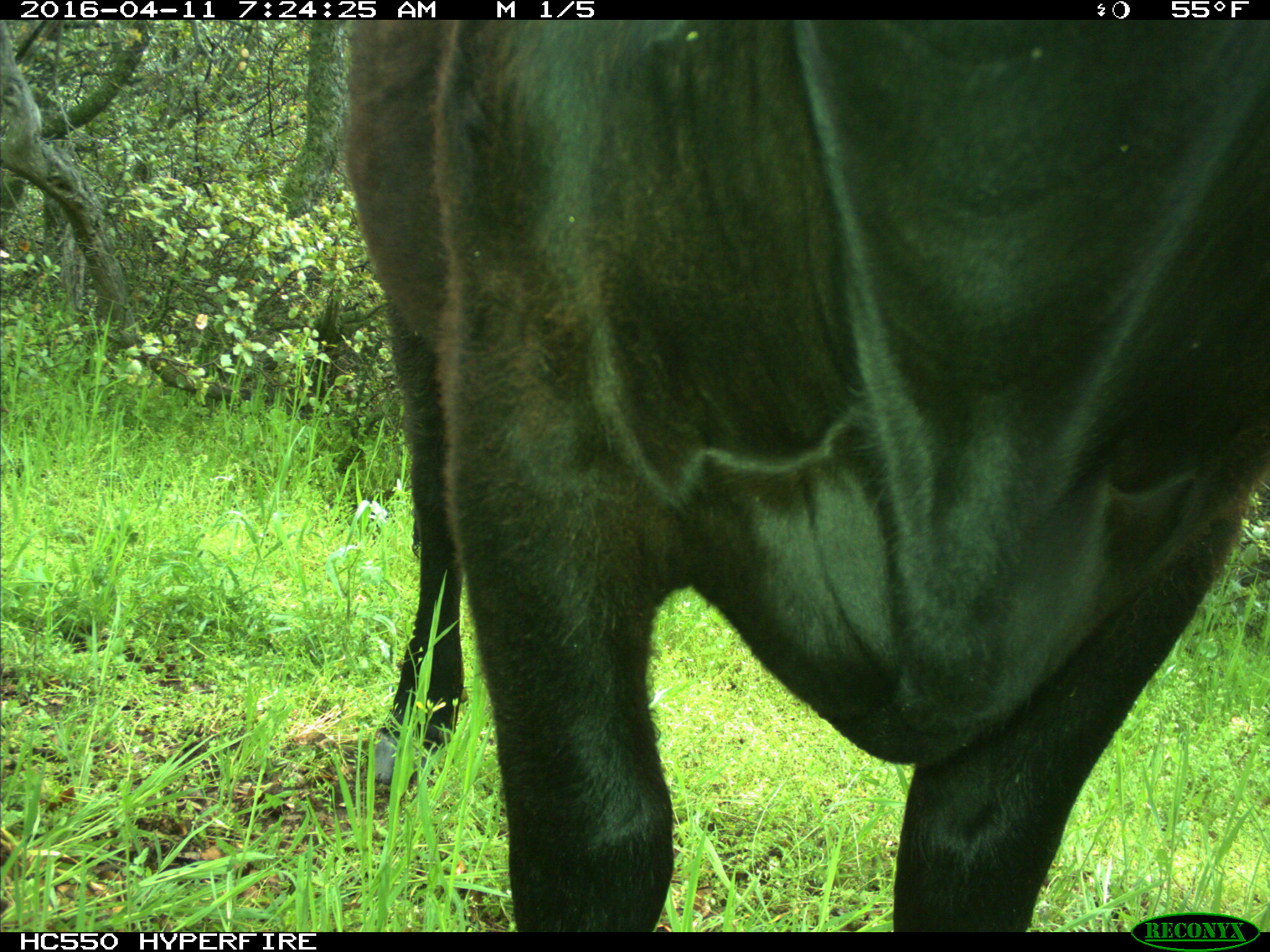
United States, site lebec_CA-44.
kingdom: Animalia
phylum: Chordata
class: Mammalia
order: Artiodactyla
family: Bovidae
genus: Bos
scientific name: Bos taurus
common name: domestic cow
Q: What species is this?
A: Bos taurus (domestic cow).